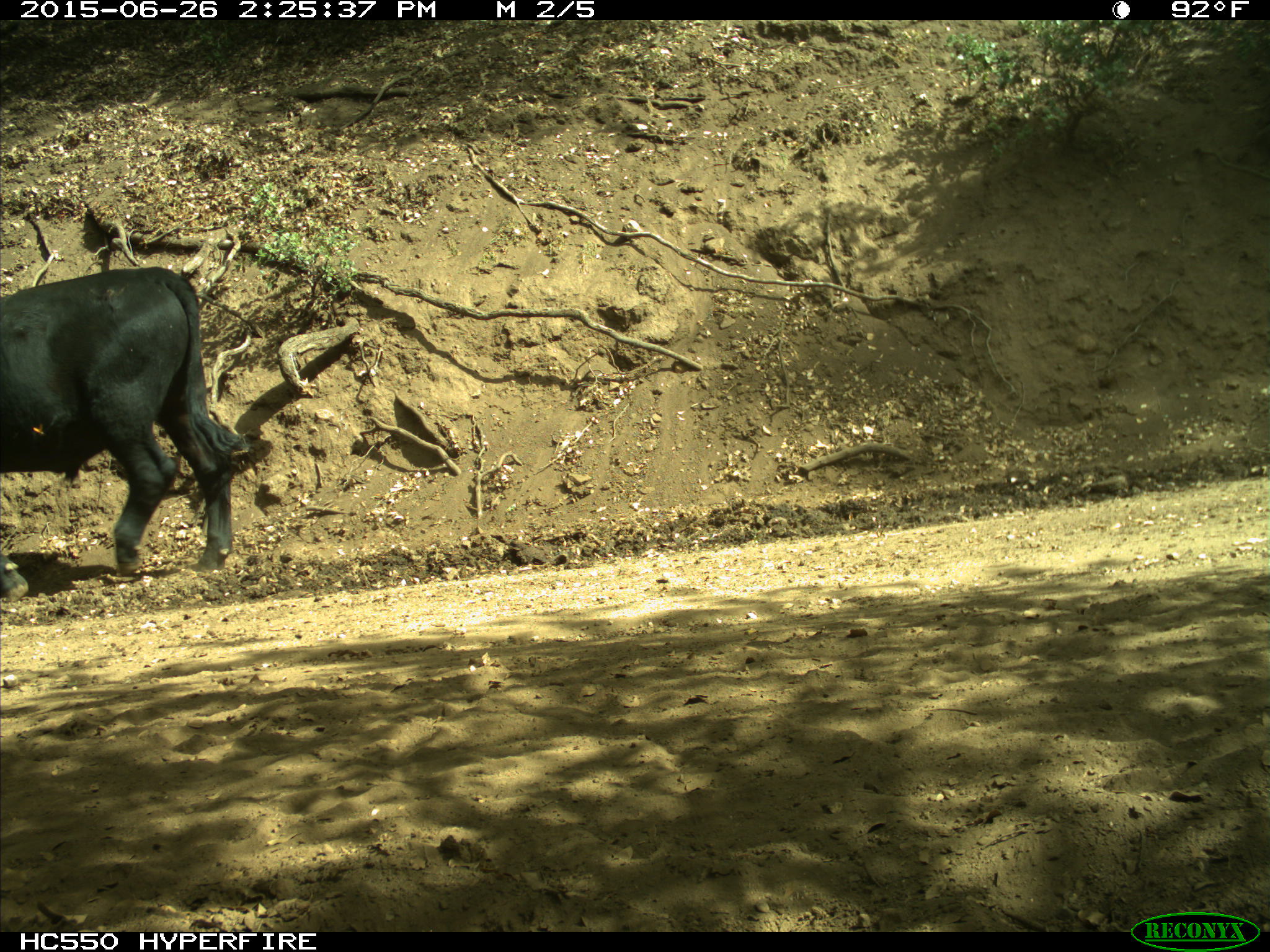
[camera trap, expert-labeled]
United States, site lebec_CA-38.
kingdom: Animalia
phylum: Chordata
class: Mammalia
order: Artiodactyla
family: Bovidae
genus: Bos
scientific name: Bos taurus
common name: domestic cow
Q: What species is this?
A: Bos taurus (domestic cow).